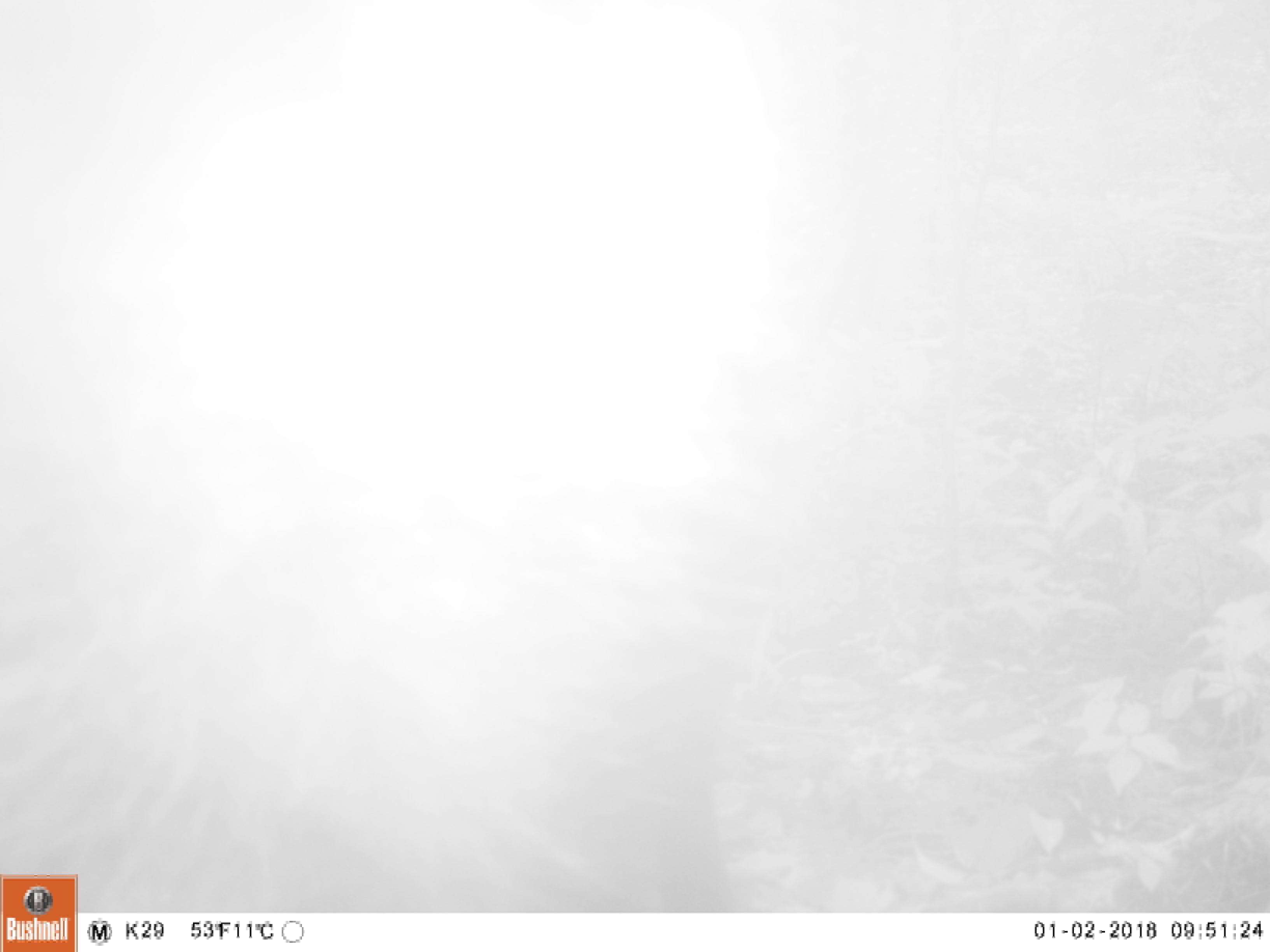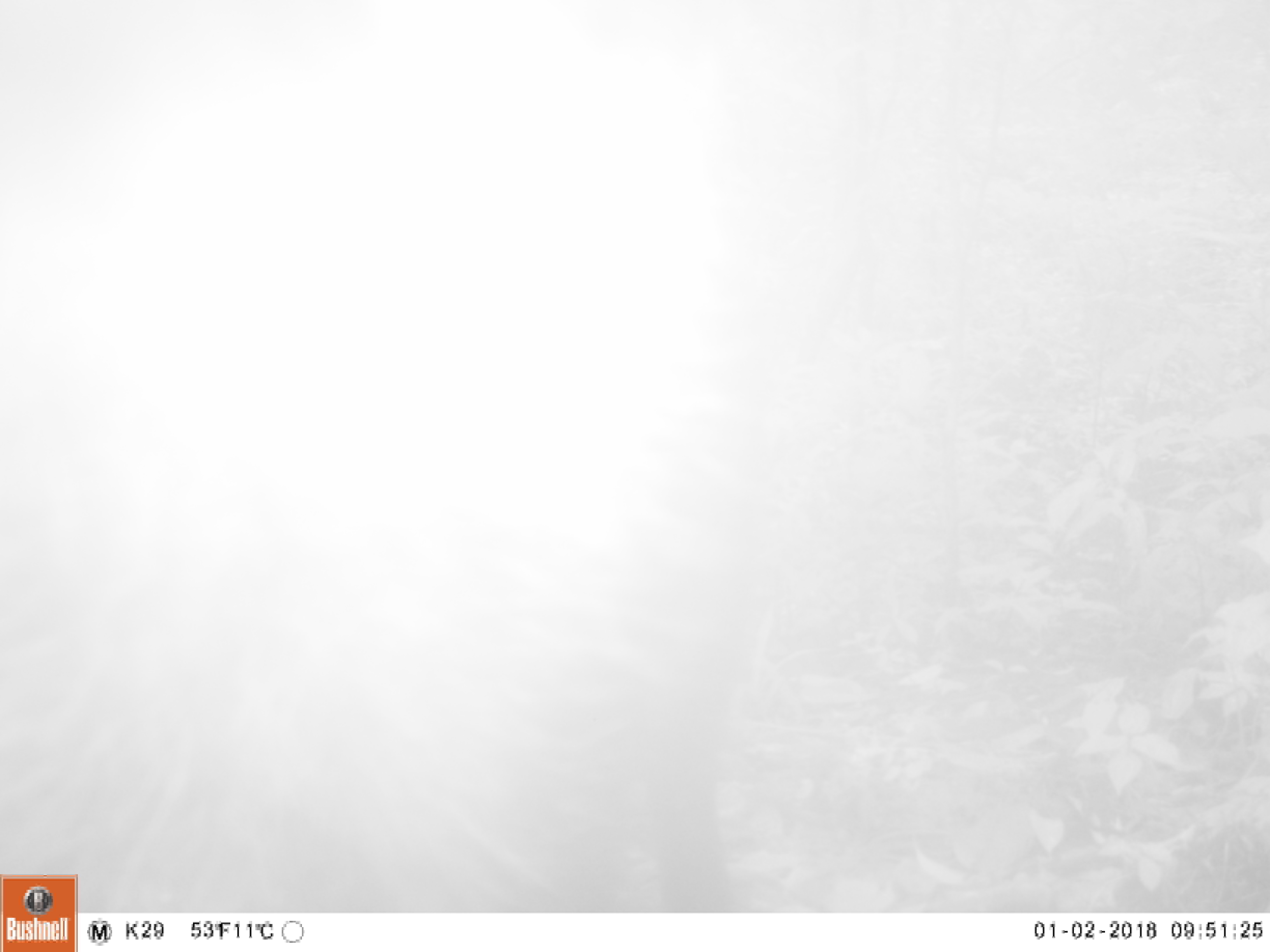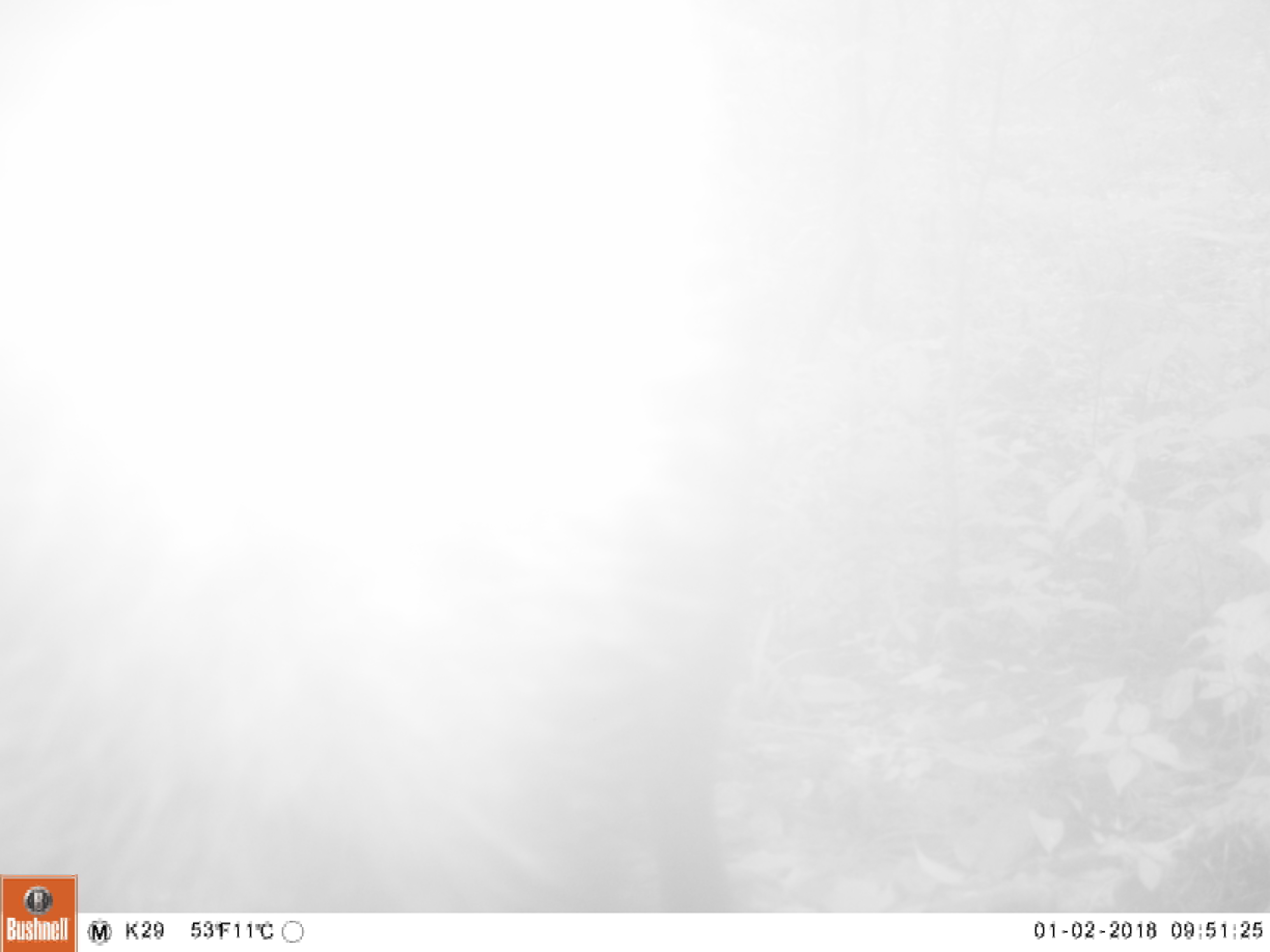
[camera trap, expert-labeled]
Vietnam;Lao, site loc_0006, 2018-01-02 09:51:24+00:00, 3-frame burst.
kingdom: Animalia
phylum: Chordata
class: Mammalia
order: Artiodactyla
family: Suidae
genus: Sus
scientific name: Sus scrofa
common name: eurasian wild pig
Eurasian wild pig (Sus scrofa). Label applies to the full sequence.